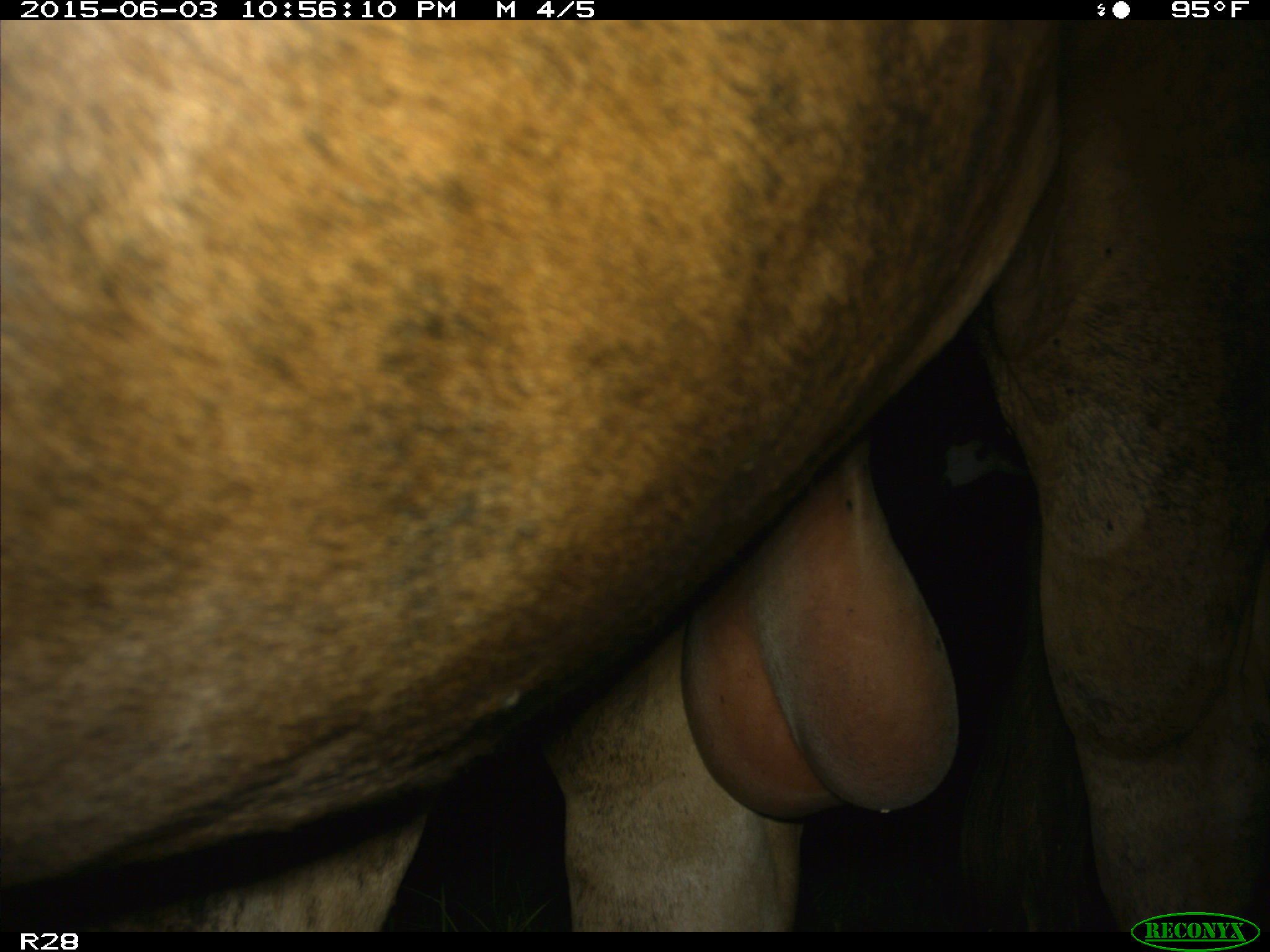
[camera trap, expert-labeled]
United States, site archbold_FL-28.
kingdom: Animalia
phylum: Chordata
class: Mammalia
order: Artiodactyla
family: Bovidae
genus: Bos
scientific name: Bos taurus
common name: domestic cow